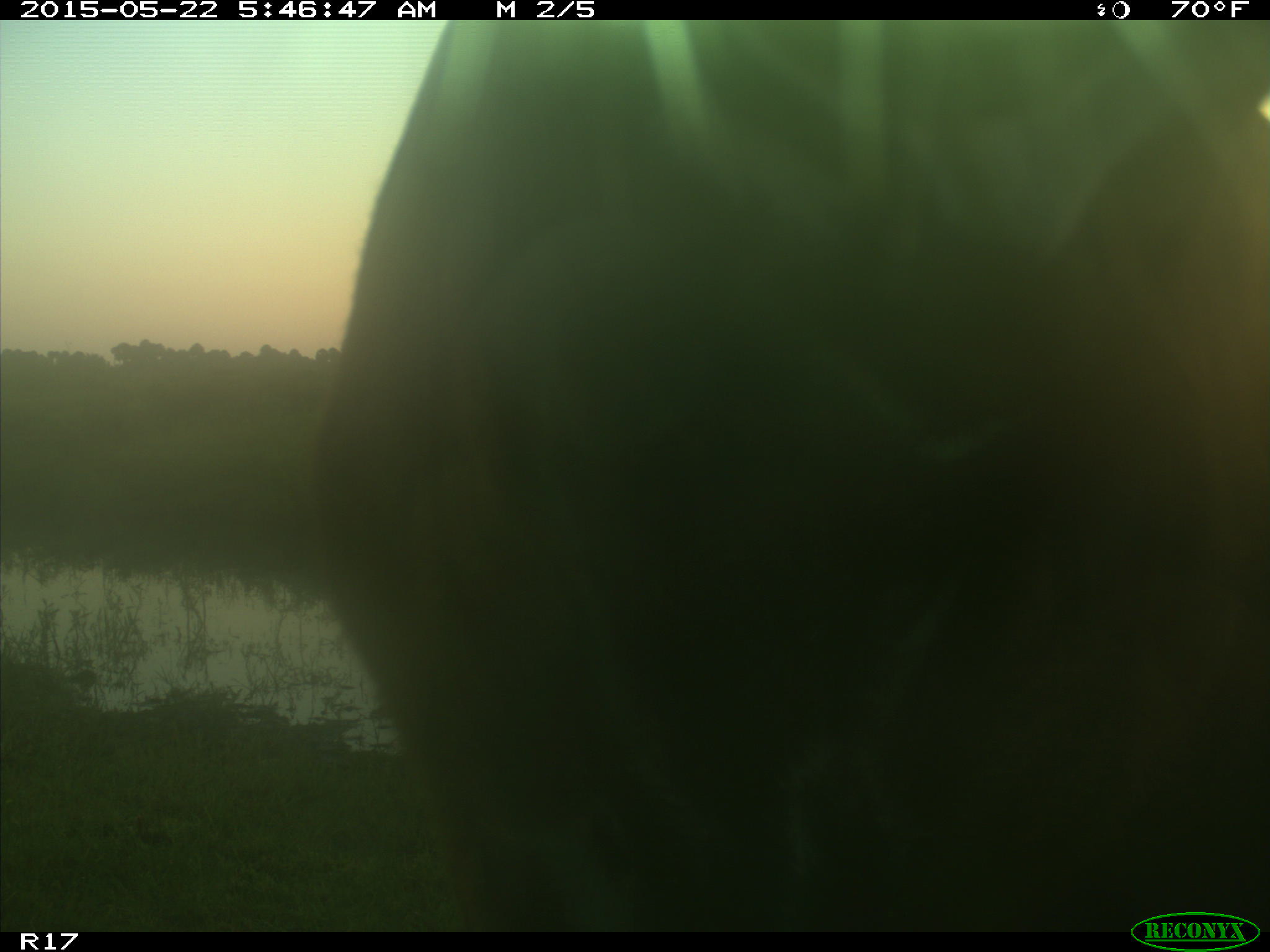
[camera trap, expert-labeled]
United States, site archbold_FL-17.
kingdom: Animalia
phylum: Chordata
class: Mammalia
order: Artiodactyla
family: Bovidae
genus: Bos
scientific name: Bos taurus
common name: domestic cow